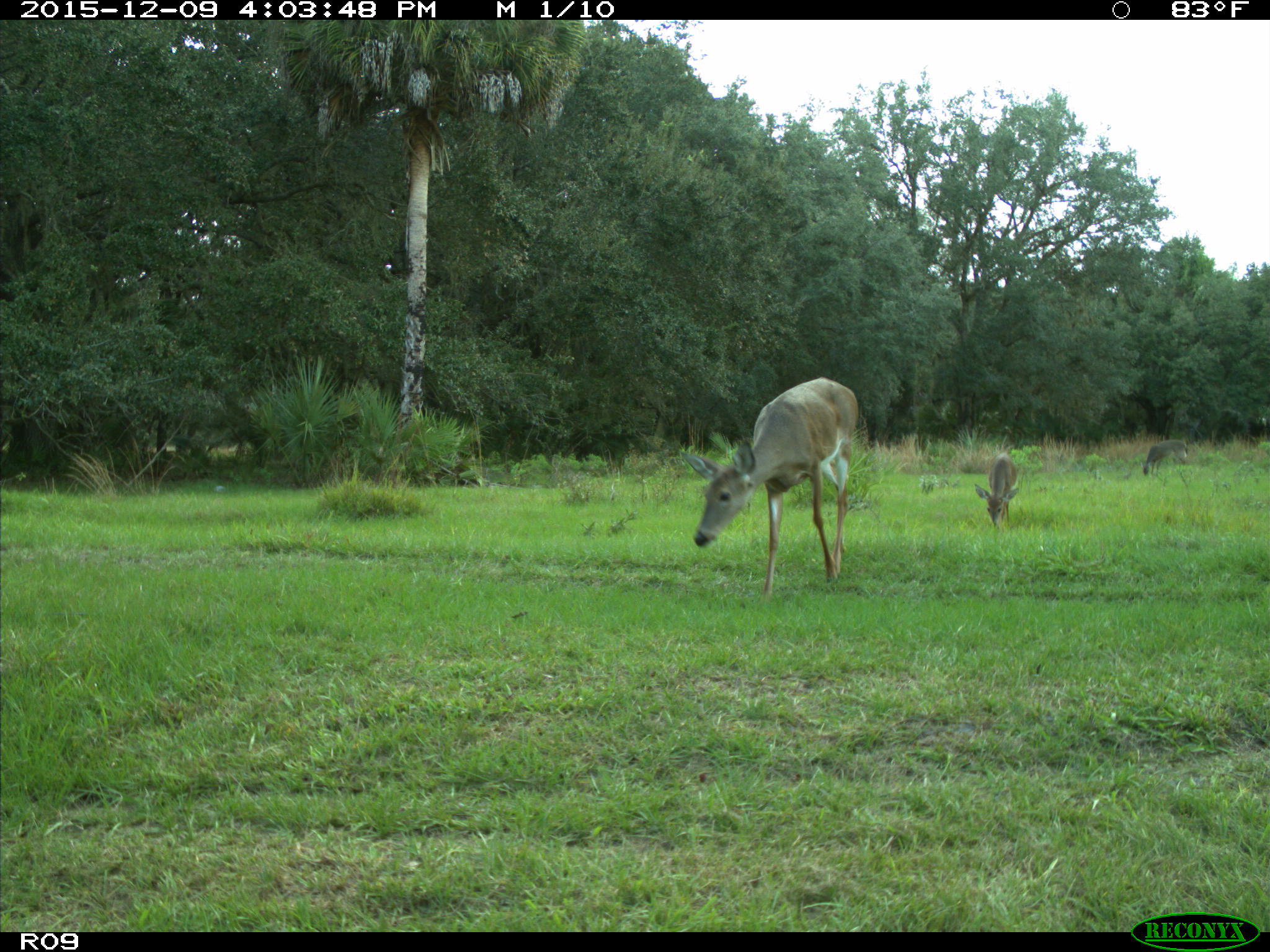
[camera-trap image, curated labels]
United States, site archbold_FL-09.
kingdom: Animalia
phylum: Chordata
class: Mammalia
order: Artiodactyla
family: Cervidae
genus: Odocoileus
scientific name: Odocoileus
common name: deer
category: unidentified deer